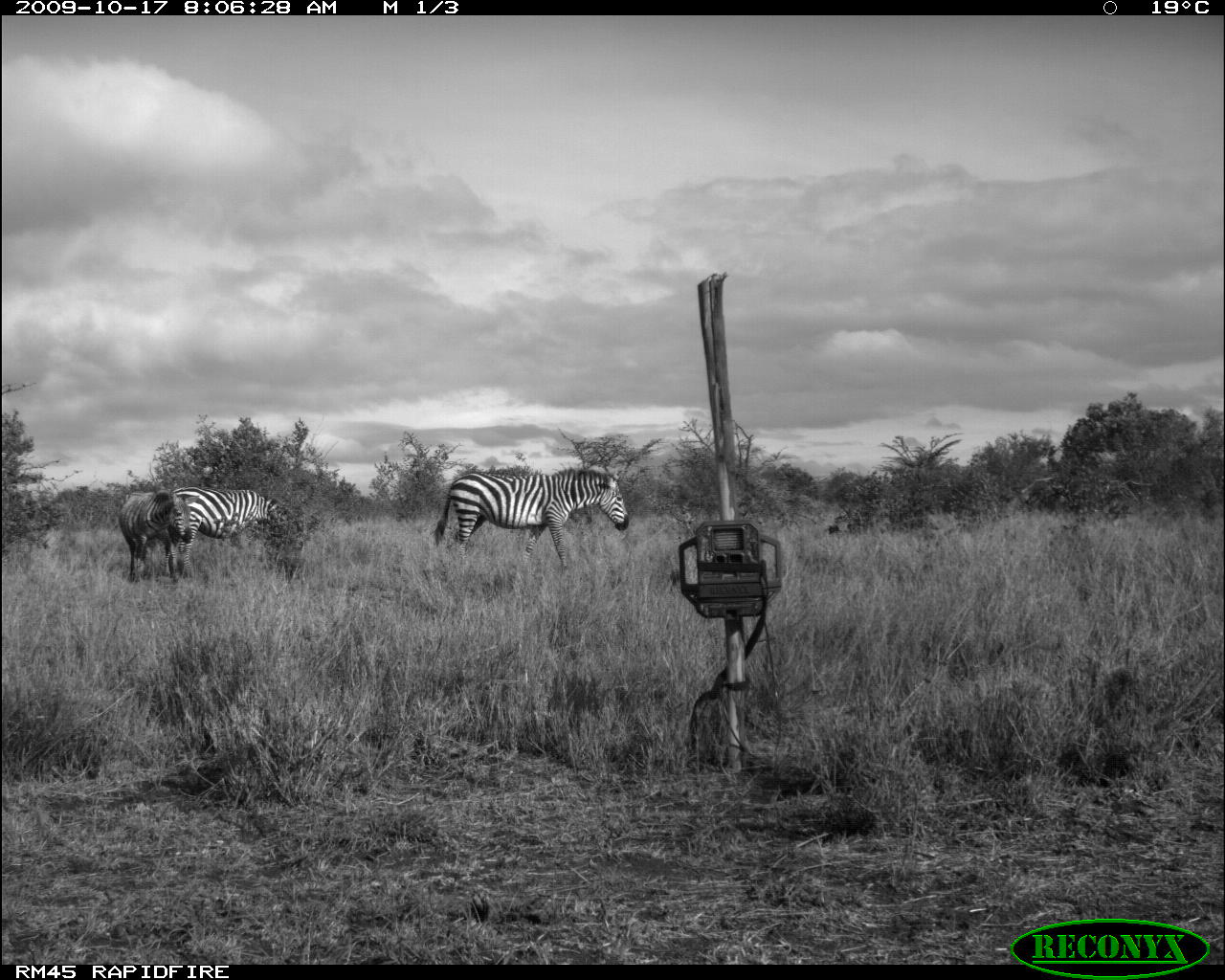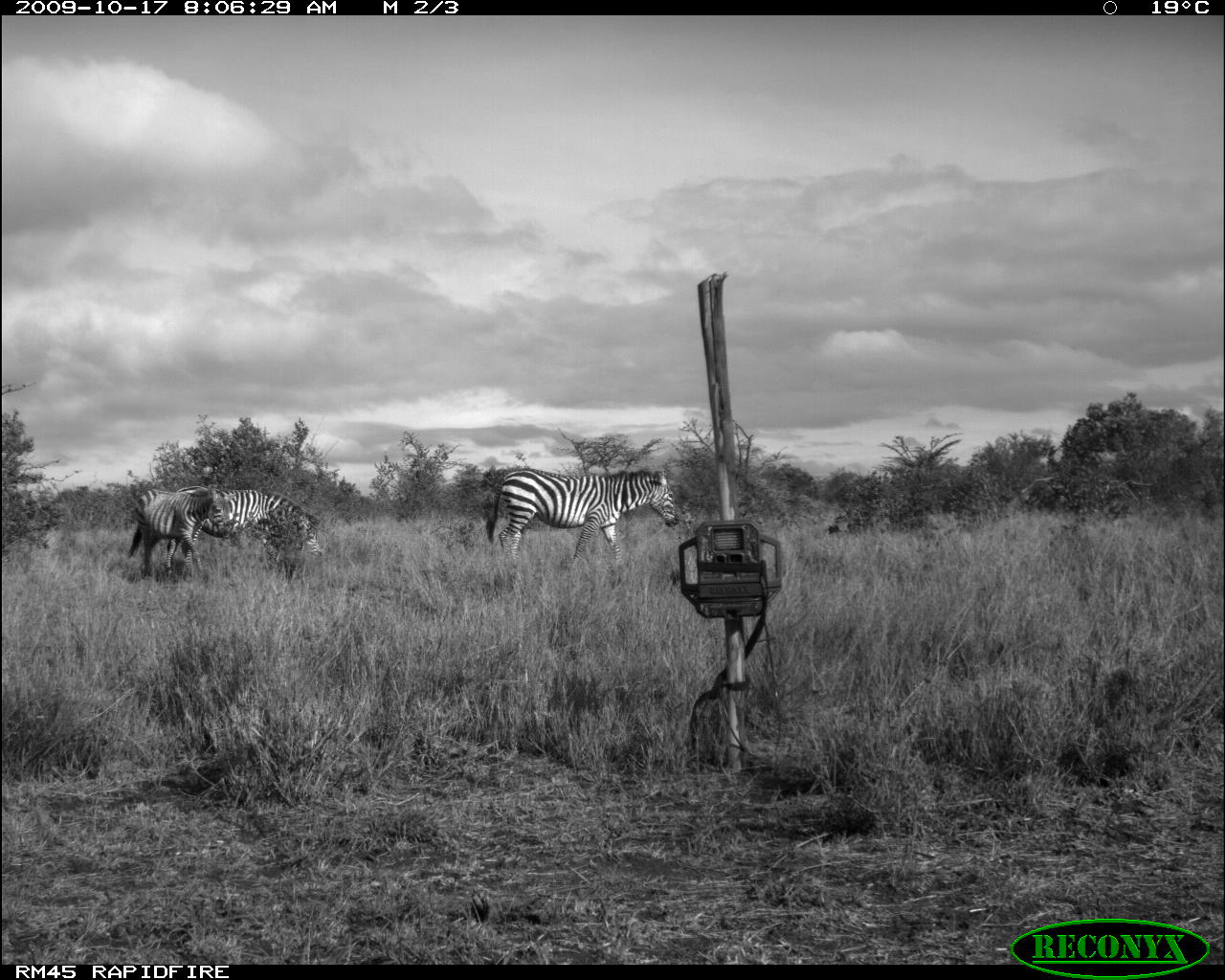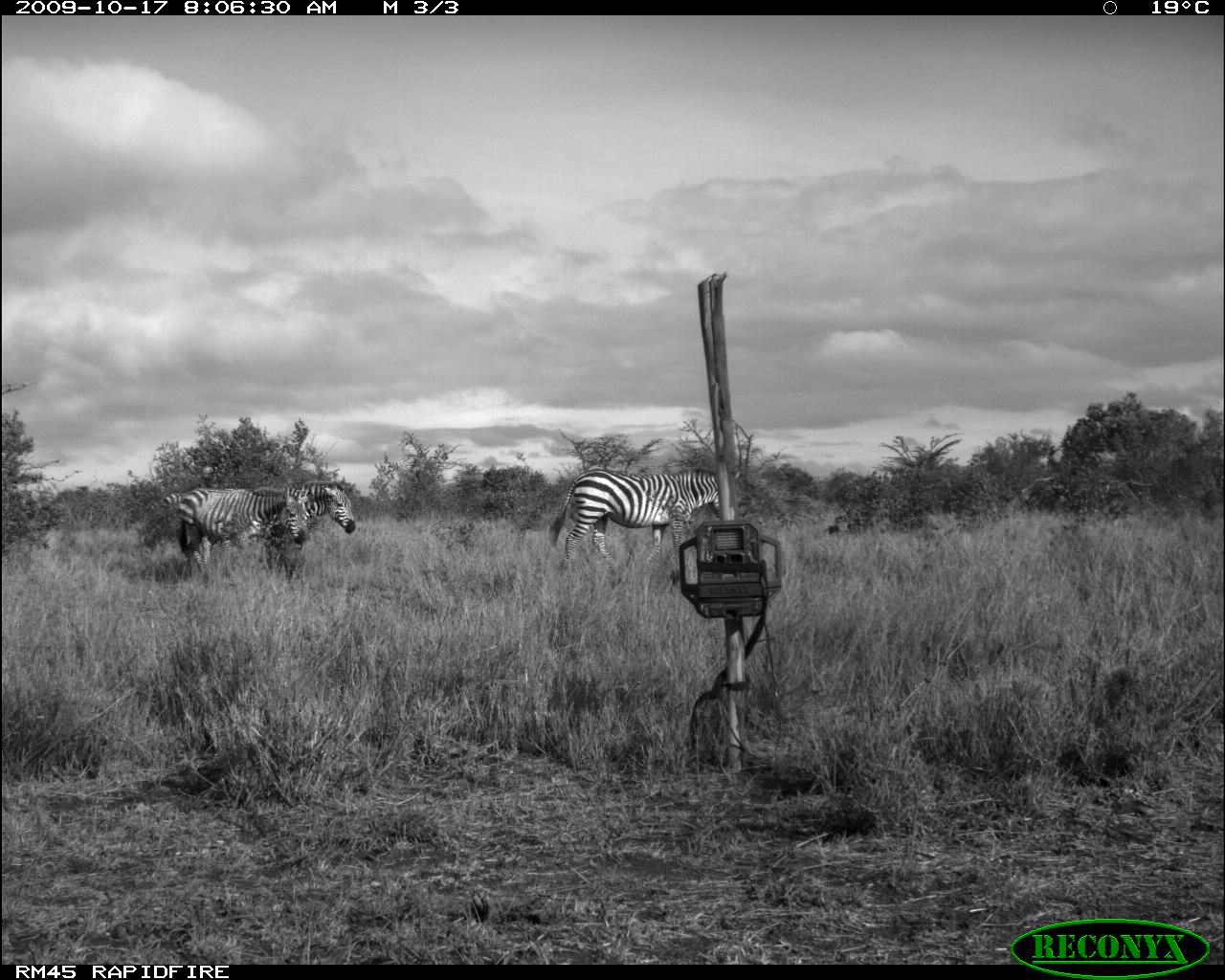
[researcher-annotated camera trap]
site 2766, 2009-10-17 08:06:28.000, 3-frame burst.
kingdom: Animalia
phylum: Chordata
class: Mammalia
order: Perissodactyla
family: Equidae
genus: Equus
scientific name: Equus quagga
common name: plains zebra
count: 3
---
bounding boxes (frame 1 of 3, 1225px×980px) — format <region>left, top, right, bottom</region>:
equus quagga: <region>433, 467, 631, 570</region>; <region>172, 488, 281, 572</region>; <region>118, 488, 200, 577</region>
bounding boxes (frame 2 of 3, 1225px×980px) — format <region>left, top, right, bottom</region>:
equus quagga: <region>484, 468, 681, 567</region>; <region>184, 487, 322, 572</region>; <region>127, 488, 224, 578</region>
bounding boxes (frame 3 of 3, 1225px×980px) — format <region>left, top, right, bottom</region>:
equus quagga: <region>547, 469, 741, 570</region>; <region>214, 482, 356, 564</region>; <region>176, 487, 306, 573</region>